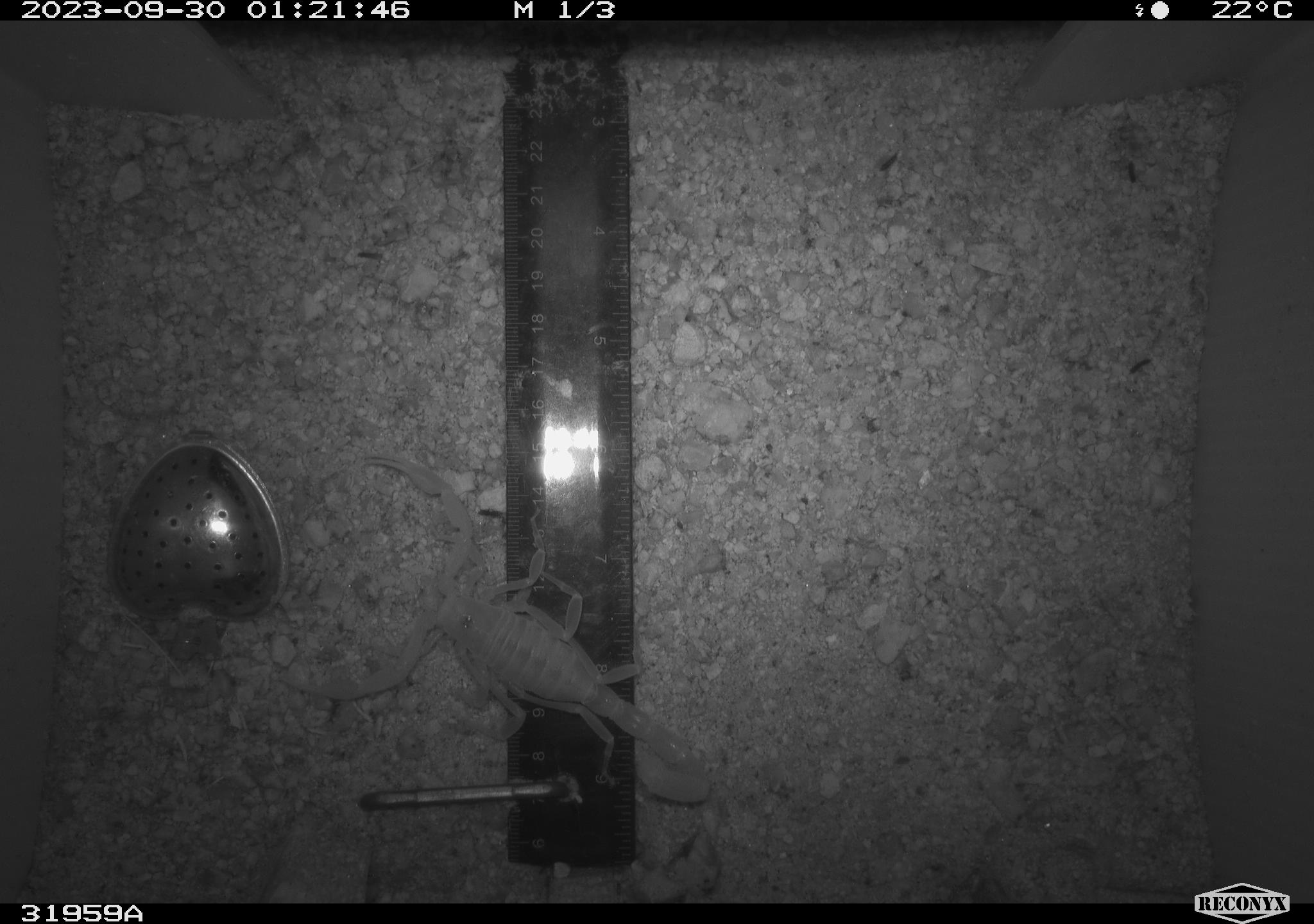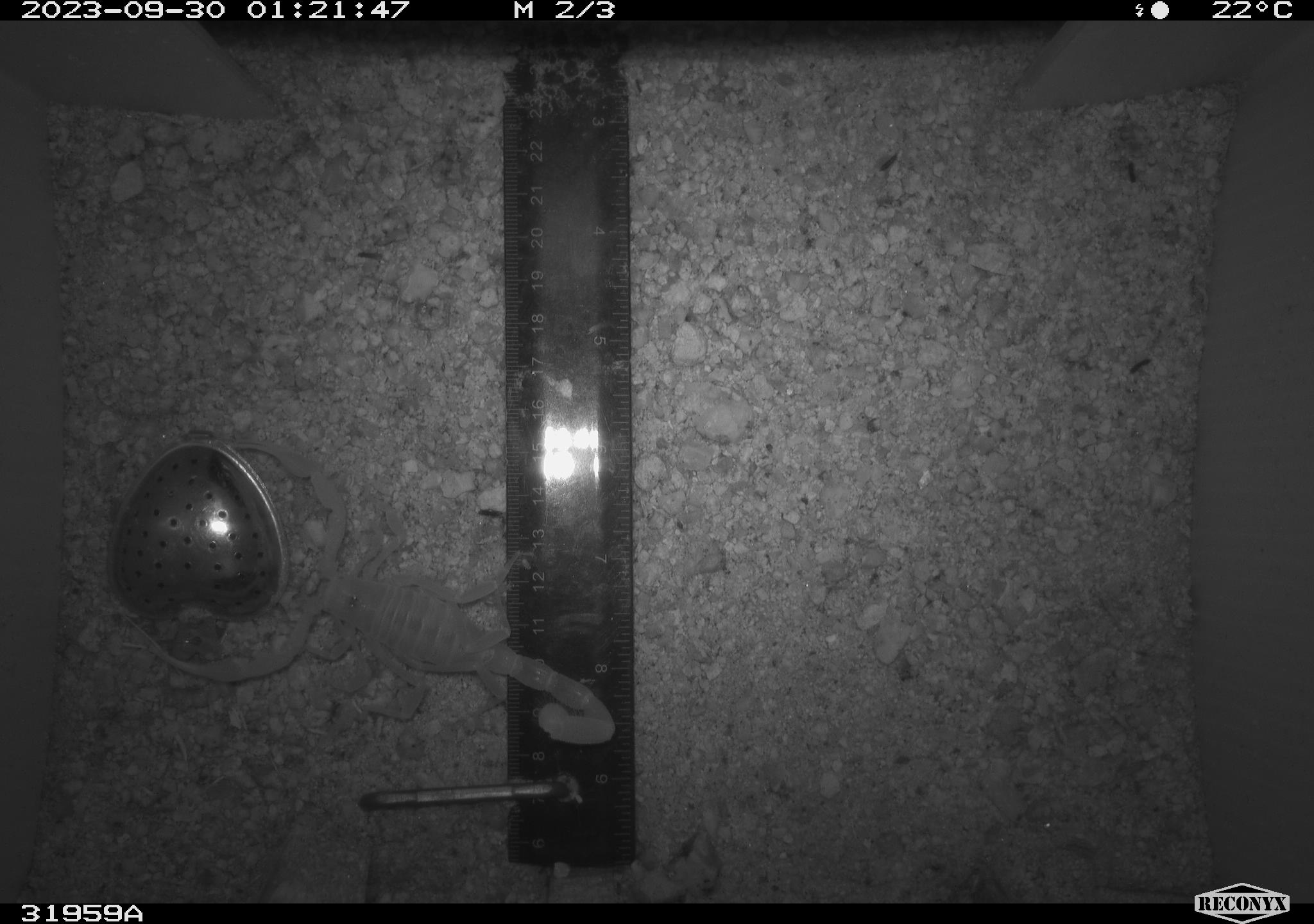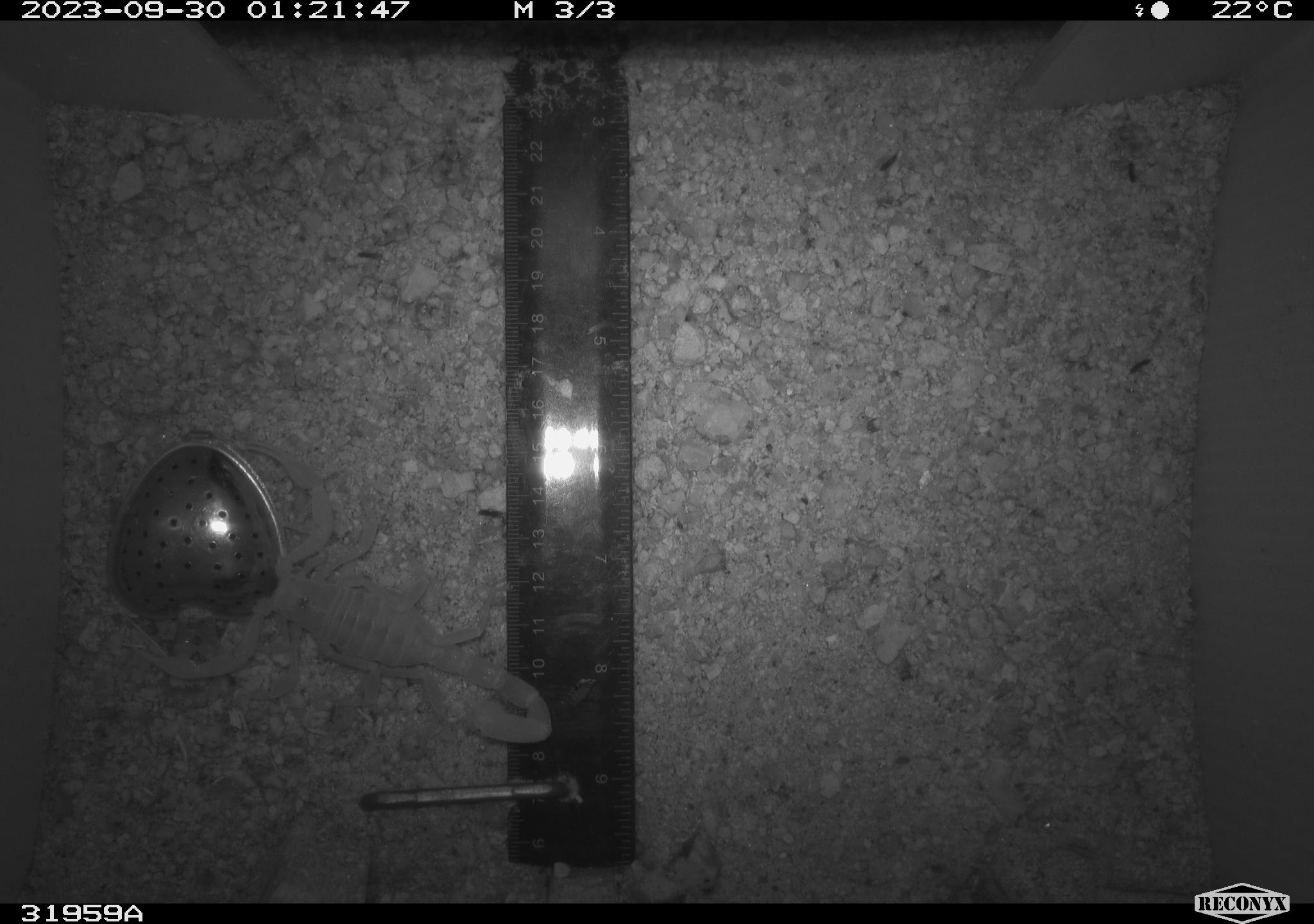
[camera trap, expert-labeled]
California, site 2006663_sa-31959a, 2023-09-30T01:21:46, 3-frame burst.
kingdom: Animalia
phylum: Arthropoda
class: Arachnida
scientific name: Arachnida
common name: arachnids